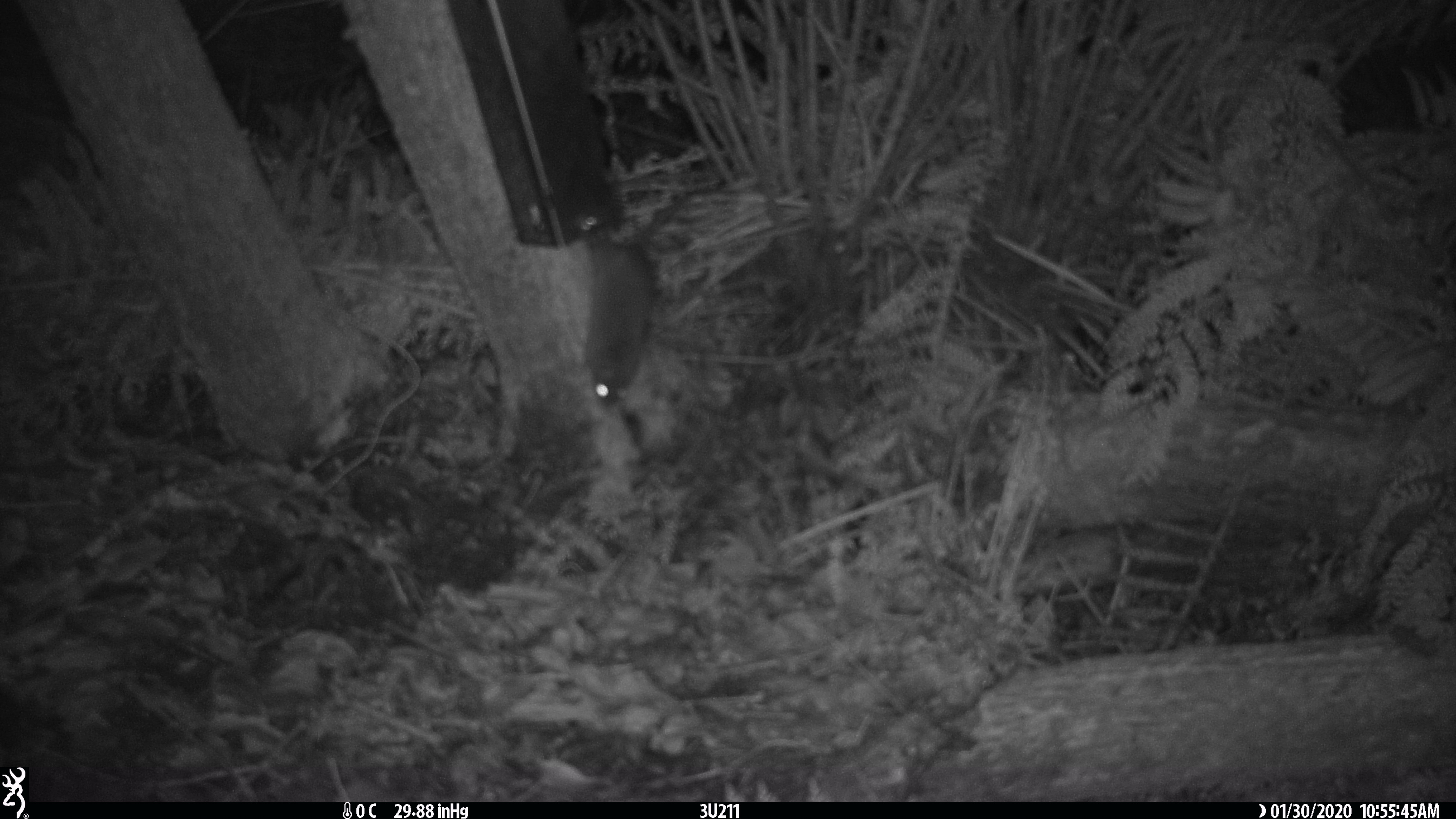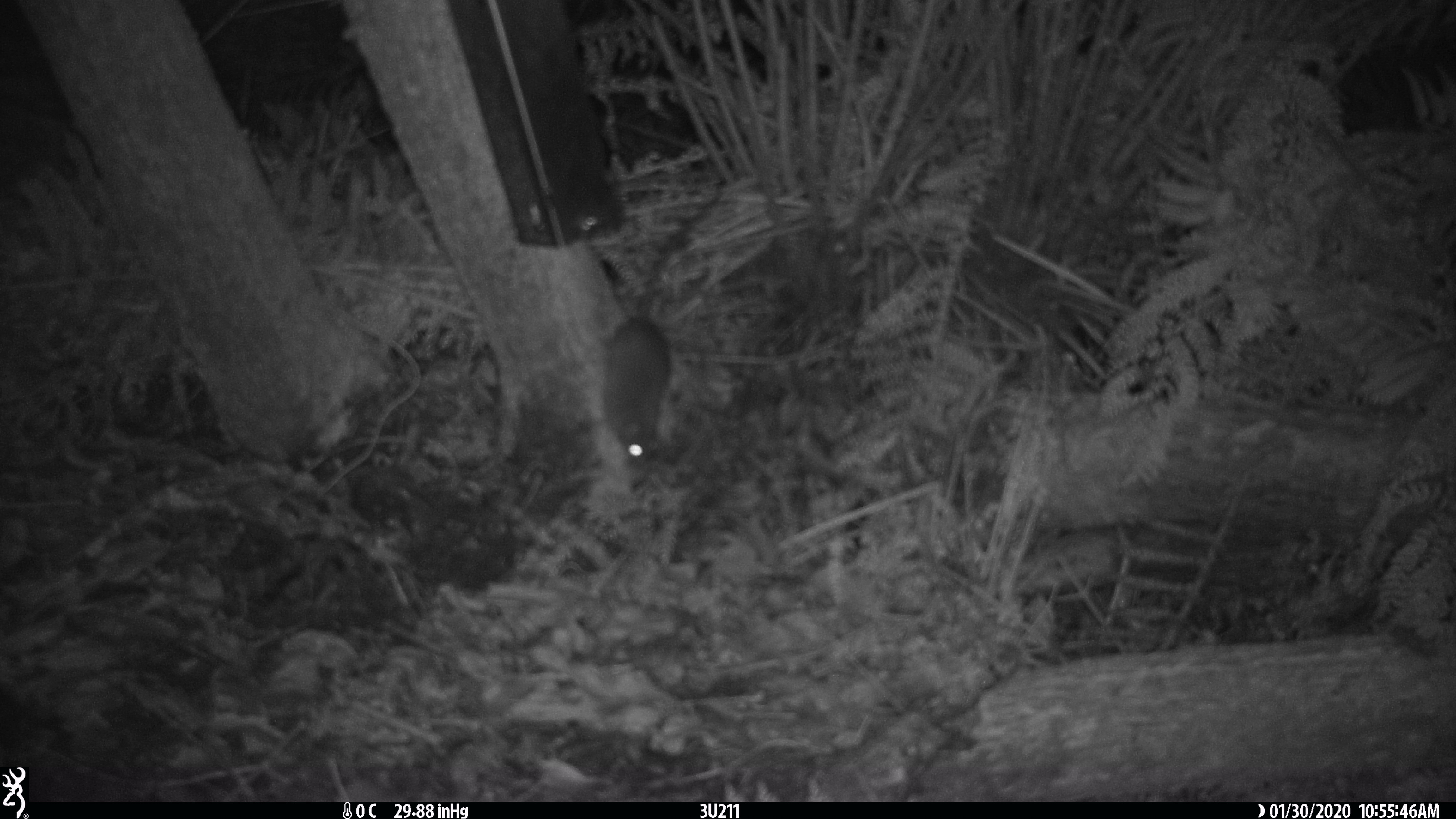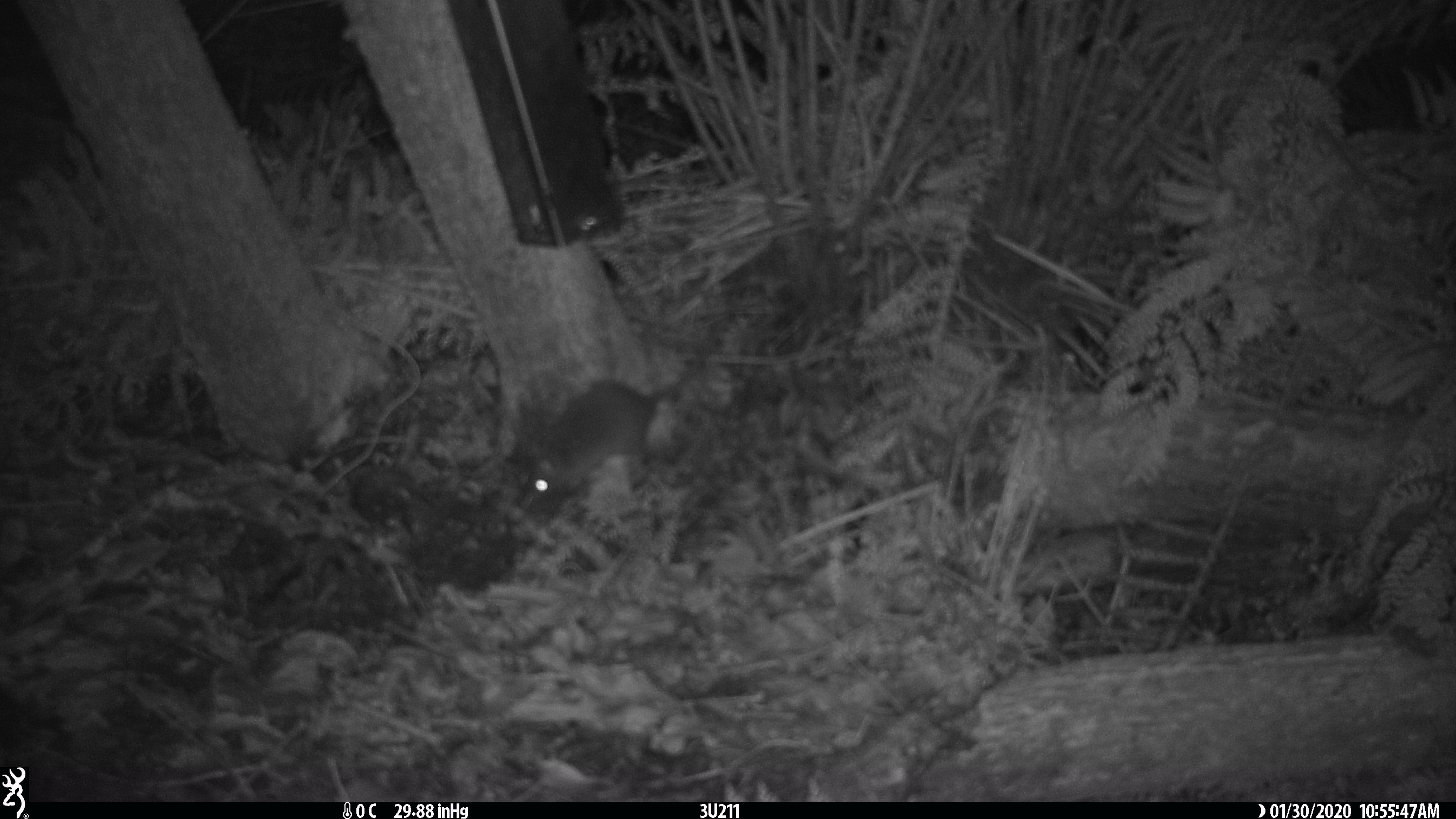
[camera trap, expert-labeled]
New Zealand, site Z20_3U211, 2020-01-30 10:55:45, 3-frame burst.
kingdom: Animalia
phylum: Chordata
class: Mammalia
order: Rodentia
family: Muridae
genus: Rattus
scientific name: Rattus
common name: rat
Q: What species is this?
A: Rat (Rattus).